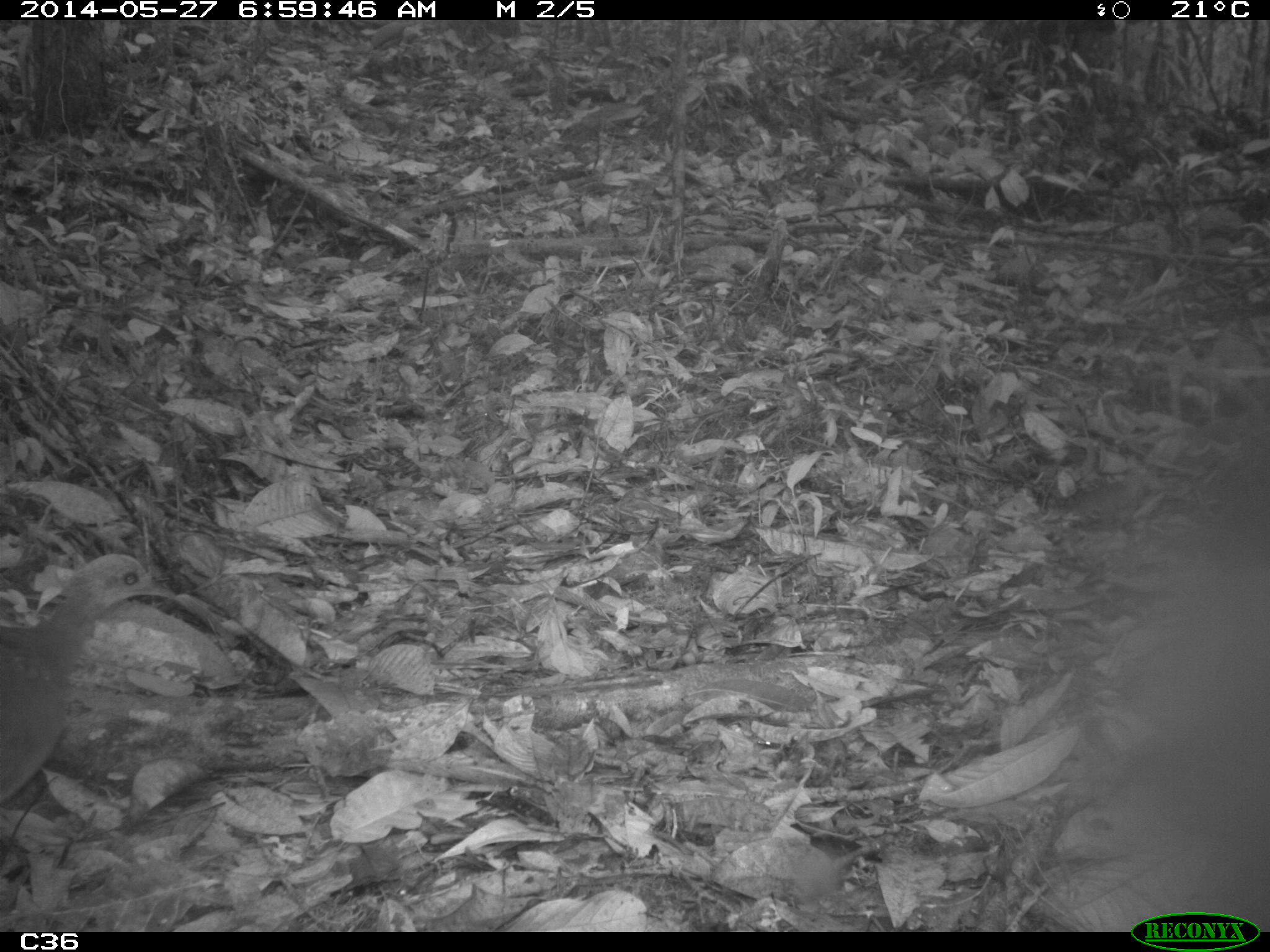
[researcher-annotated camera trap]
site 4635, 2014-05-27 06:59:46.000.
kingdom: Animalia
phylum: Chordata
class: Aves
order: Tinamiformes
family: Tinamidae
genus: Tinamus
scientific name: Tinamus major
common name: great tinamou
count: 1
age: adult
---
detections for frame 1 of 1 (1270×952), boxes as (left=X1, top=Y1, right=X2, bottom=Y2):
tinamus major: (left=2, top=552, right=178, bottom=801)